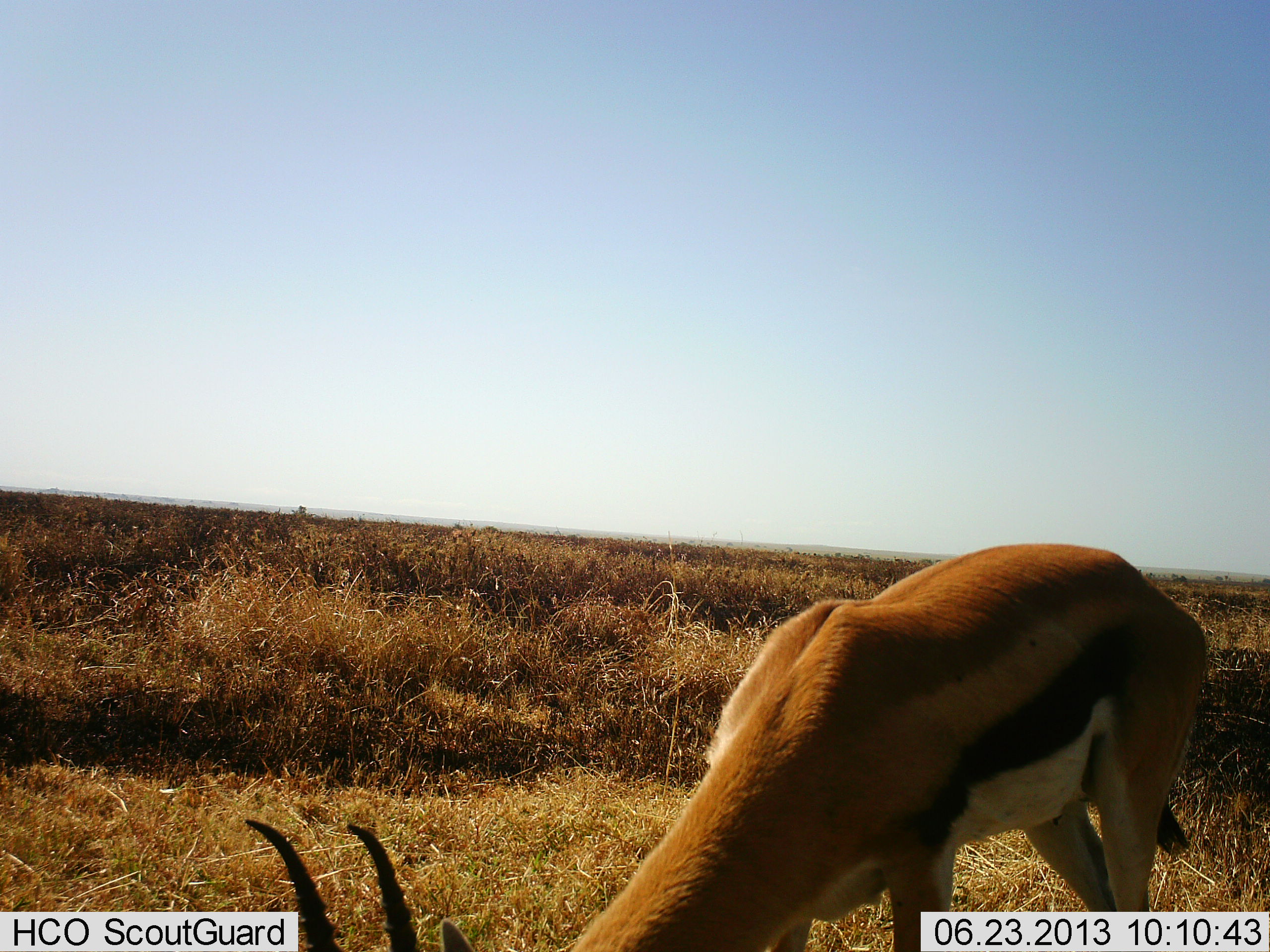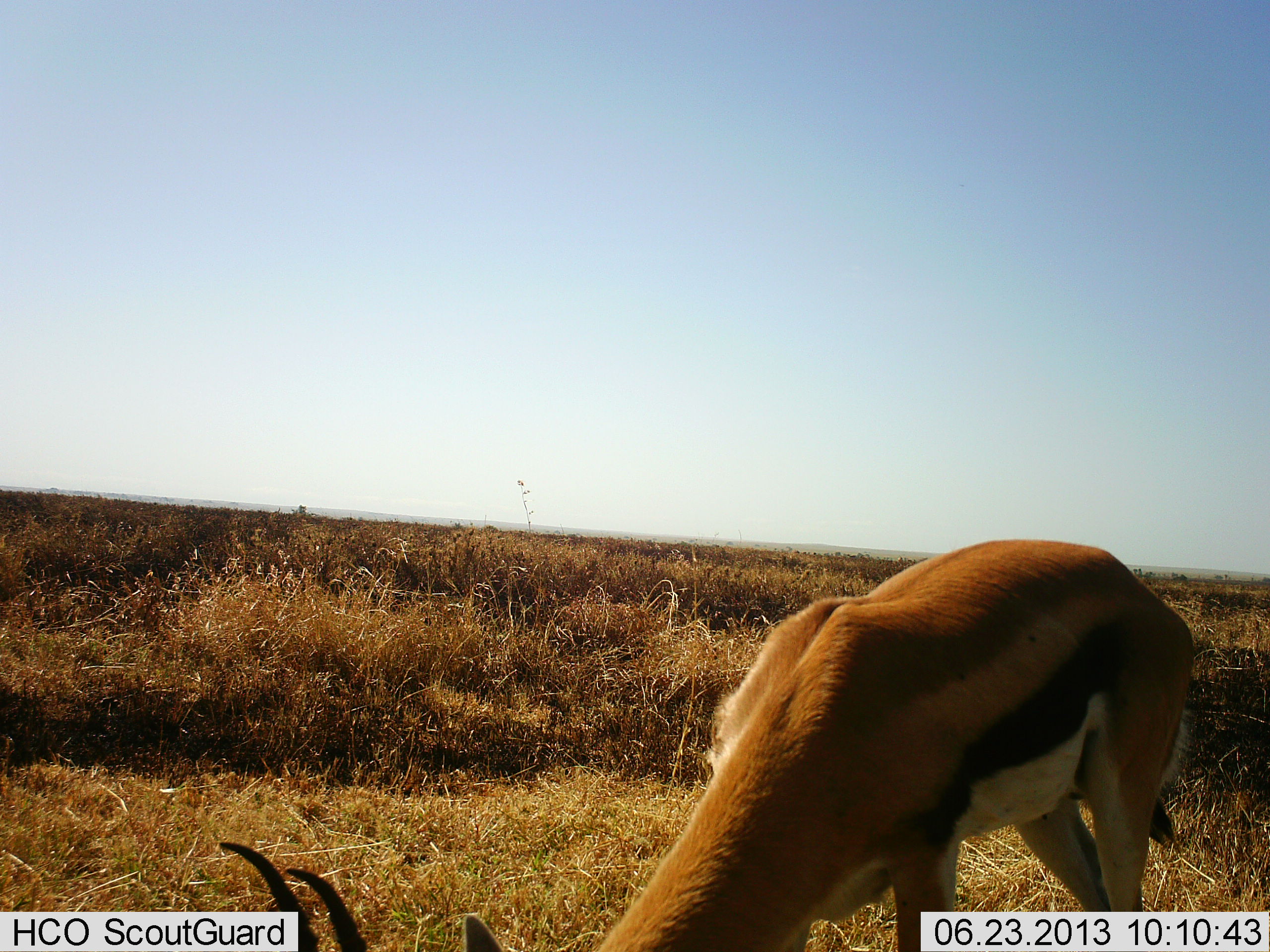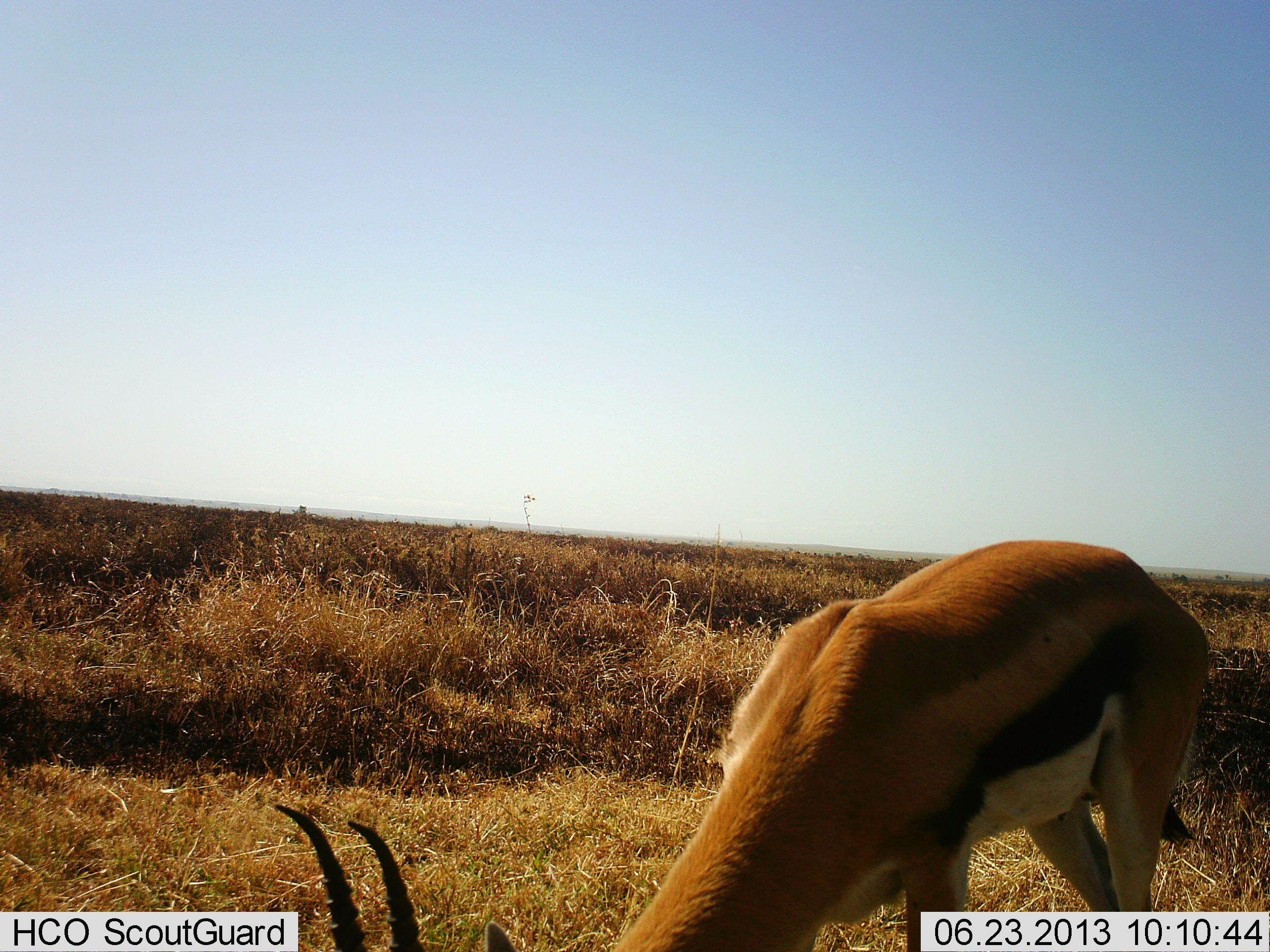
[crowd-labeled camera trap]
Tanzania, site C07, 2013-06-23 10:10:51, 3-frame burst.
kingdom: Animalia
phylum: Chordata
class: Mammalia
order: Artiodactyla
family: Bovidae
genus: Eudorcas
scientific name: Eudorcas thomsonii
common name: thomson's gazelle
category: gazellethomsons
Gazellethomsons (thomson's gazelle) (Eudorcas thomsonii), count 1. Behavior (volunteer vote fractions): standing 17%, resting 0%, moving 0%, interacting 0%. Young present (vote fraction): 0%. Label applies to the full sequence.